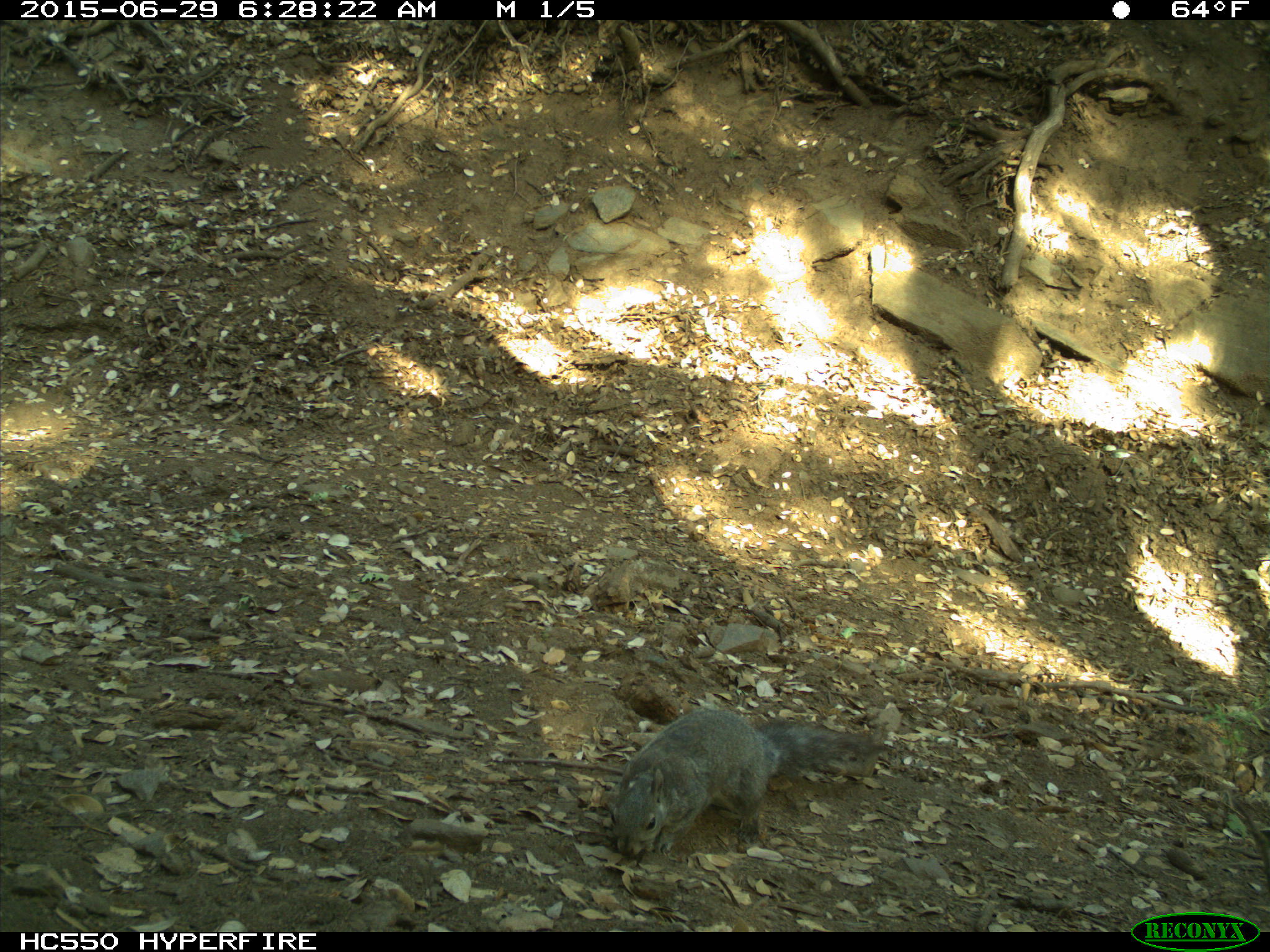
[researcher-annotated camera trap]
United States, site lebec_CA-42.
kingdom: Animalia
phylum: Chordata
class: Mammalia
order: Rodentia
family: Sciuridae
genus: Sciurus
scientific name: Sciurus carolinensis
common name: eastern gray squirrel